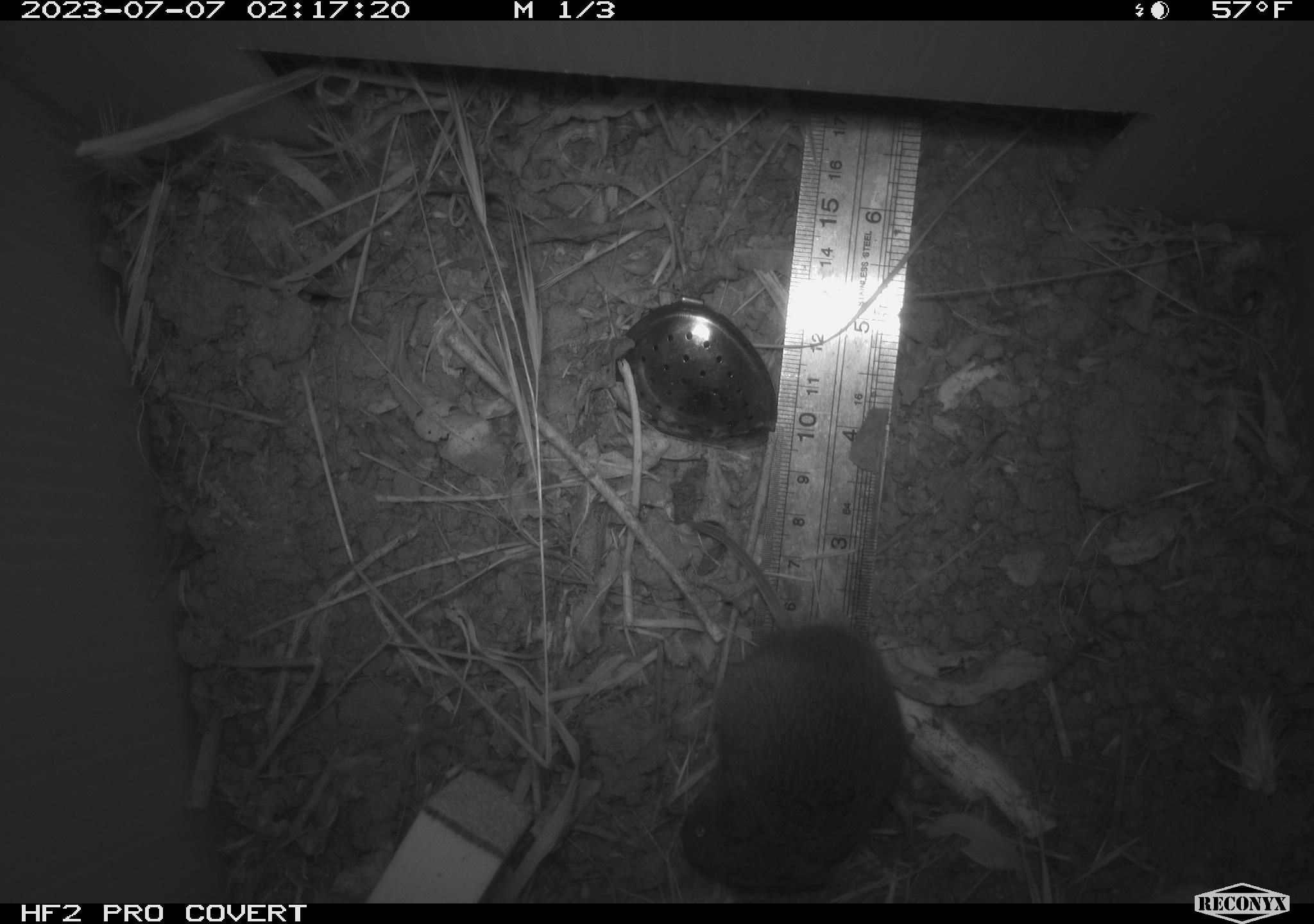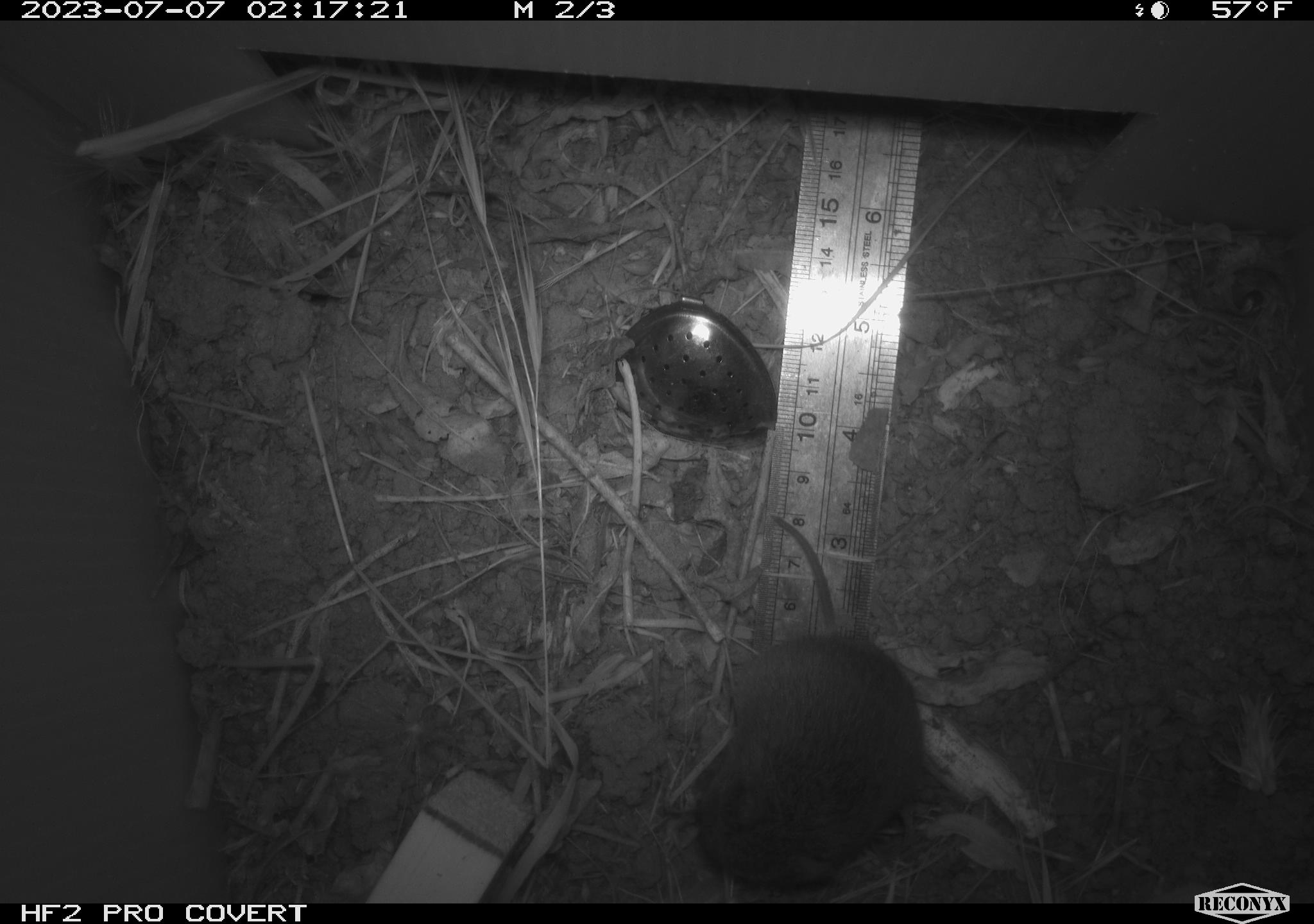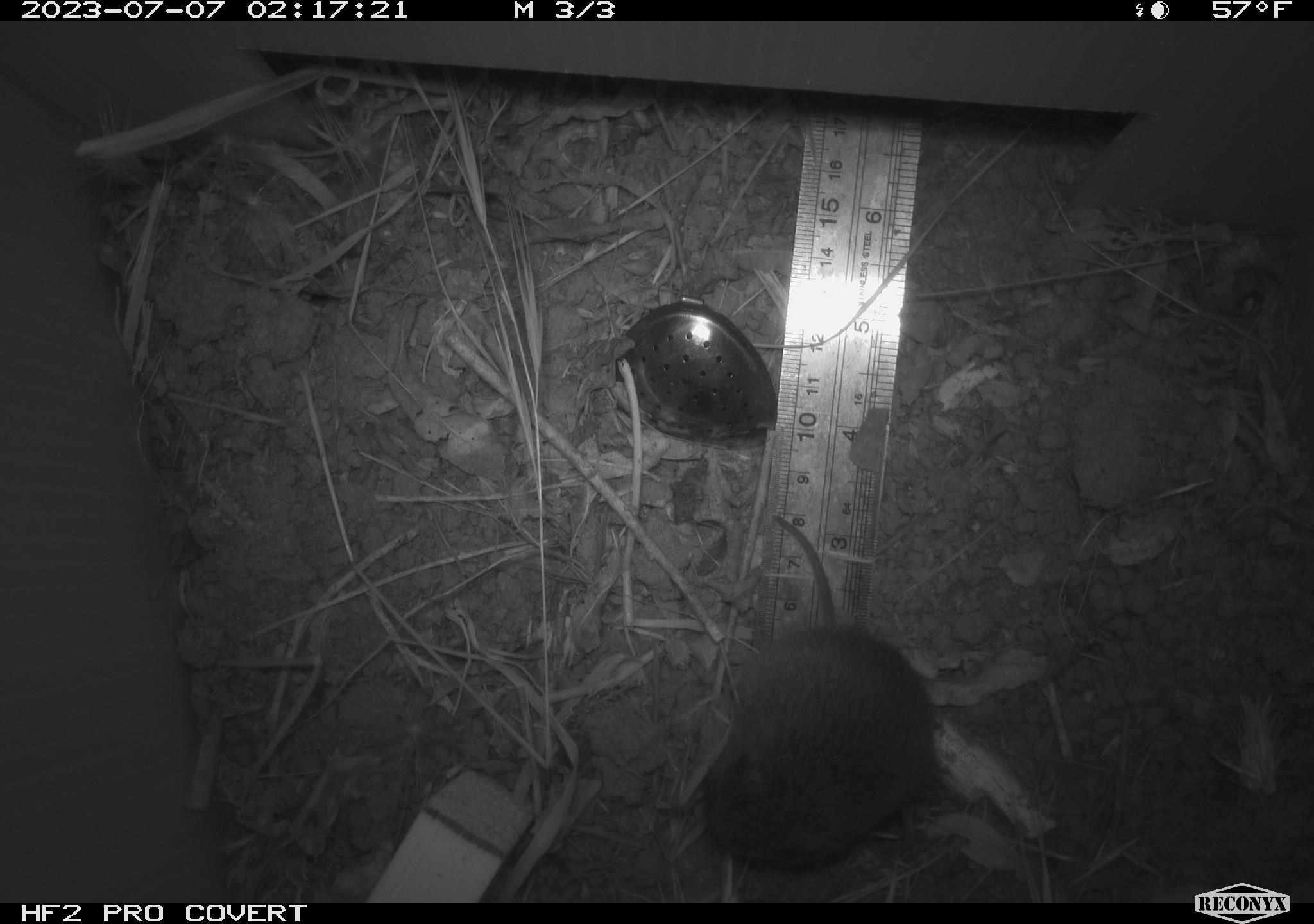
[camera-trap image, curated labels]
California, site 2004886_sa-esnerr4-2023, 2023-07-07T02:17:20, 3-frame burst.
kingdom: Animalia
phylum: Chordata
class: Mammalia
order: Rodentia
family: Cricetidae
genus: Microtus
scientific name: Microtus californicus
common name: california vole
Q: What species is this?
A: California vole (Microtus californicus).